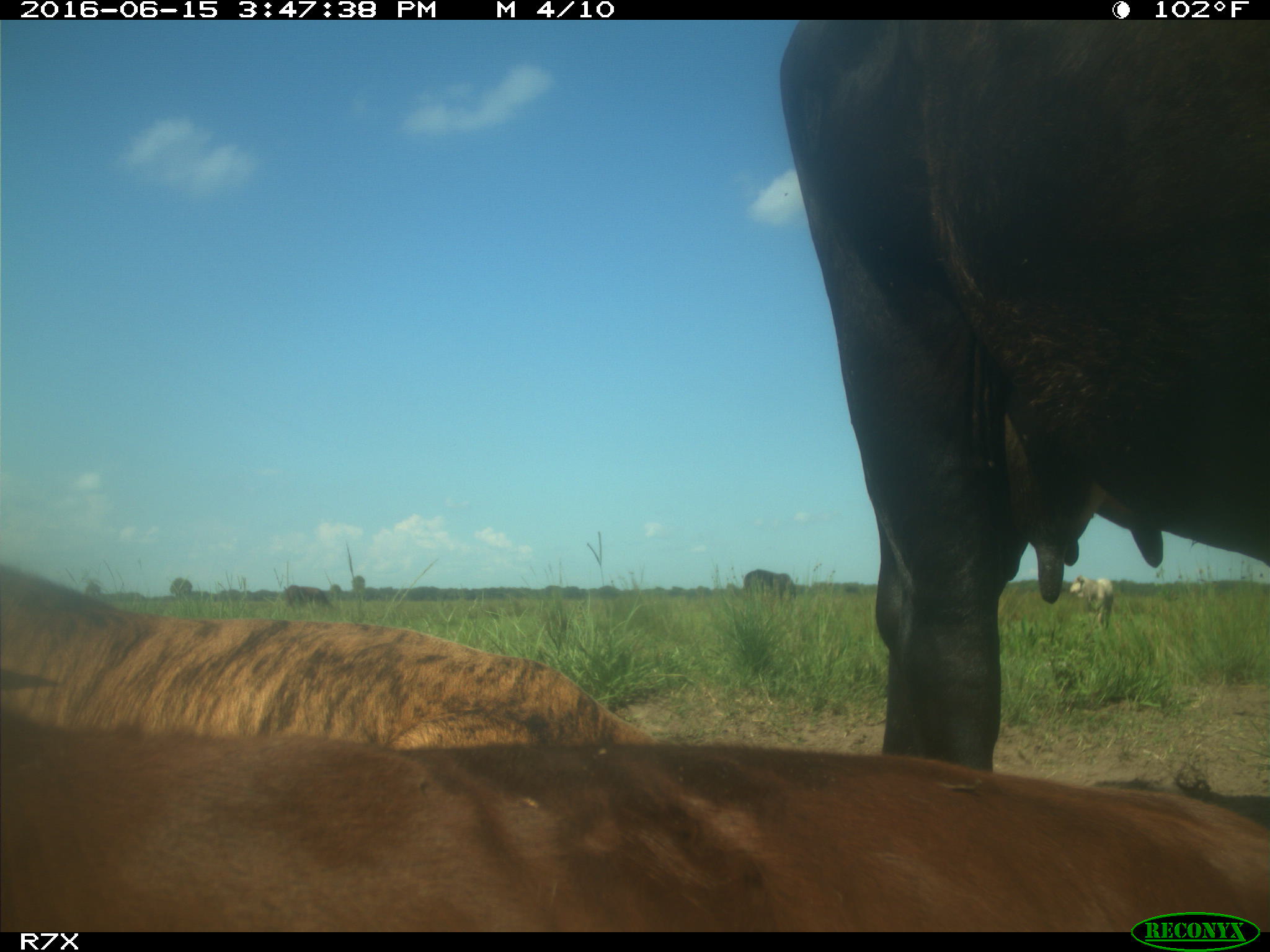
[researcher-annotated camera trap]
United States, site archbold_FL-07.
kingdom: Animalia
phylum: Chordata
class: Mammalia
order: Artiodactyla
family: Bovidae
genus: Bos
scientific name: Bos taurus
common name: domestic cow